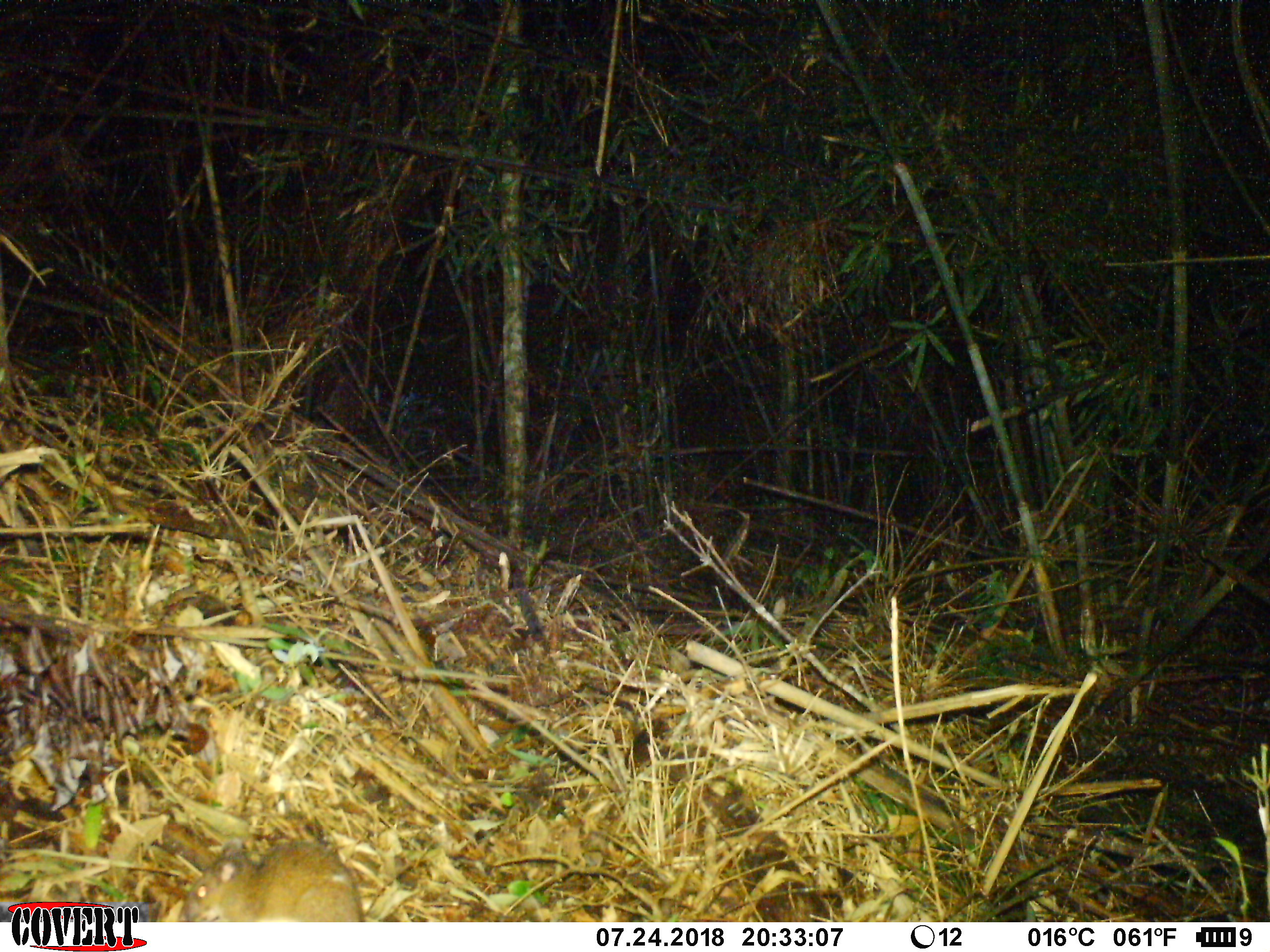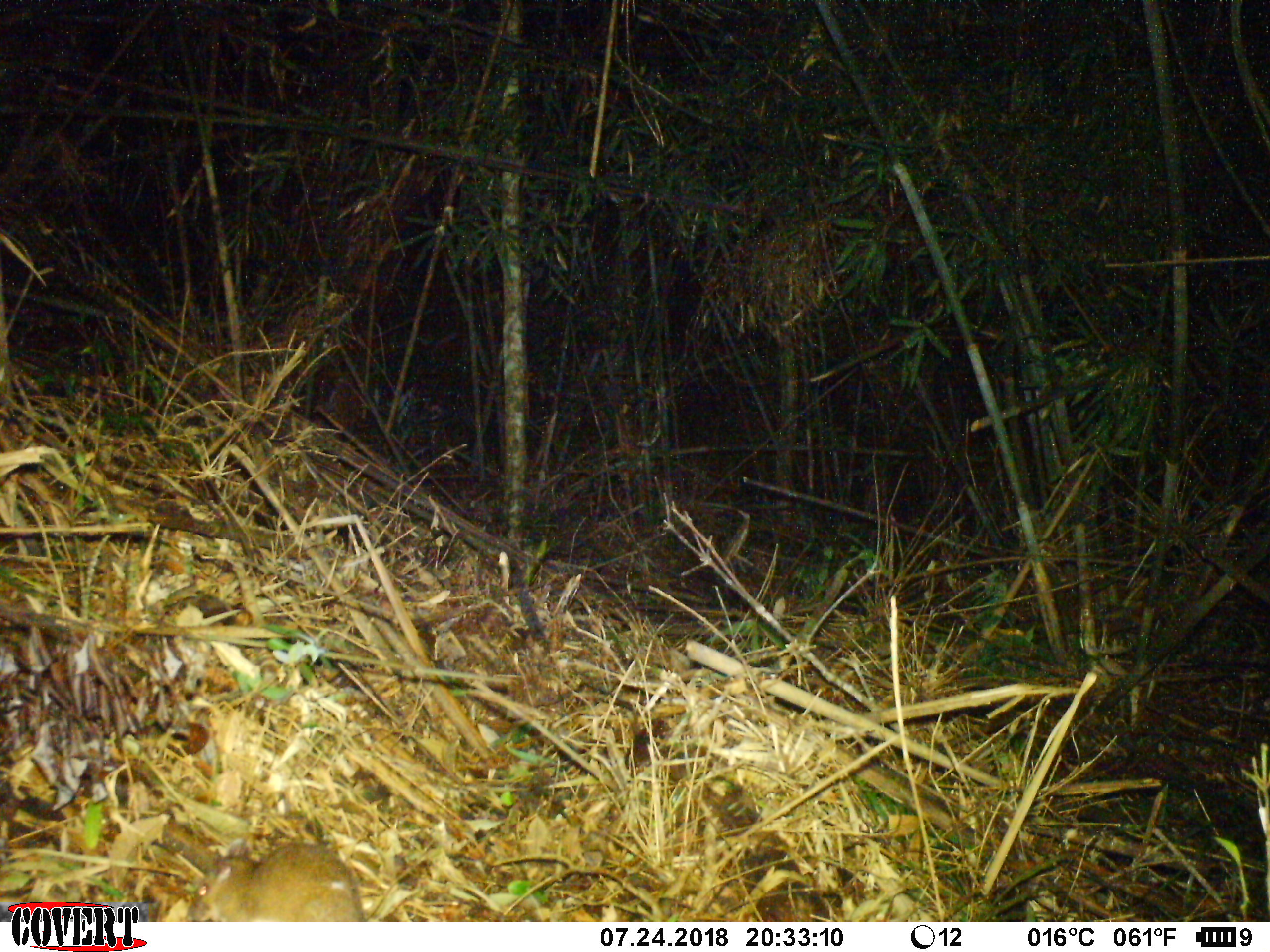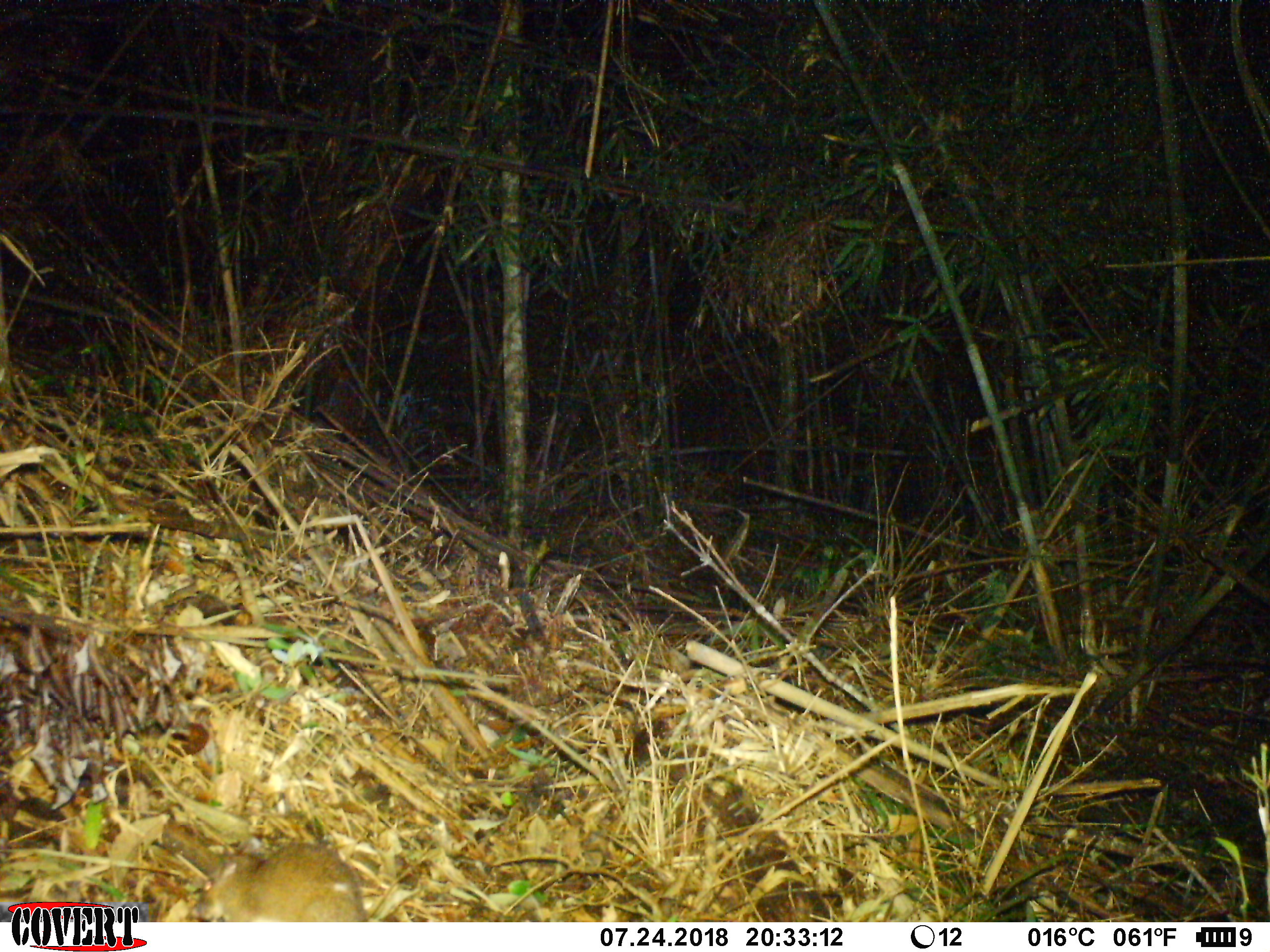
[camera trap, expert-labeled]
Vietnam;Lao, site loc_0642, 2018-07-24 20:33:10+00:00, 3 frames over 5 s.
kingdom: Animalia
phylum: Chordata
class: Mammalia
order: Rodentia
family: Muridae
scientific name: Muridae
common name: old-world mice and rats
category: unidentified murid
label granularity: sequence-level